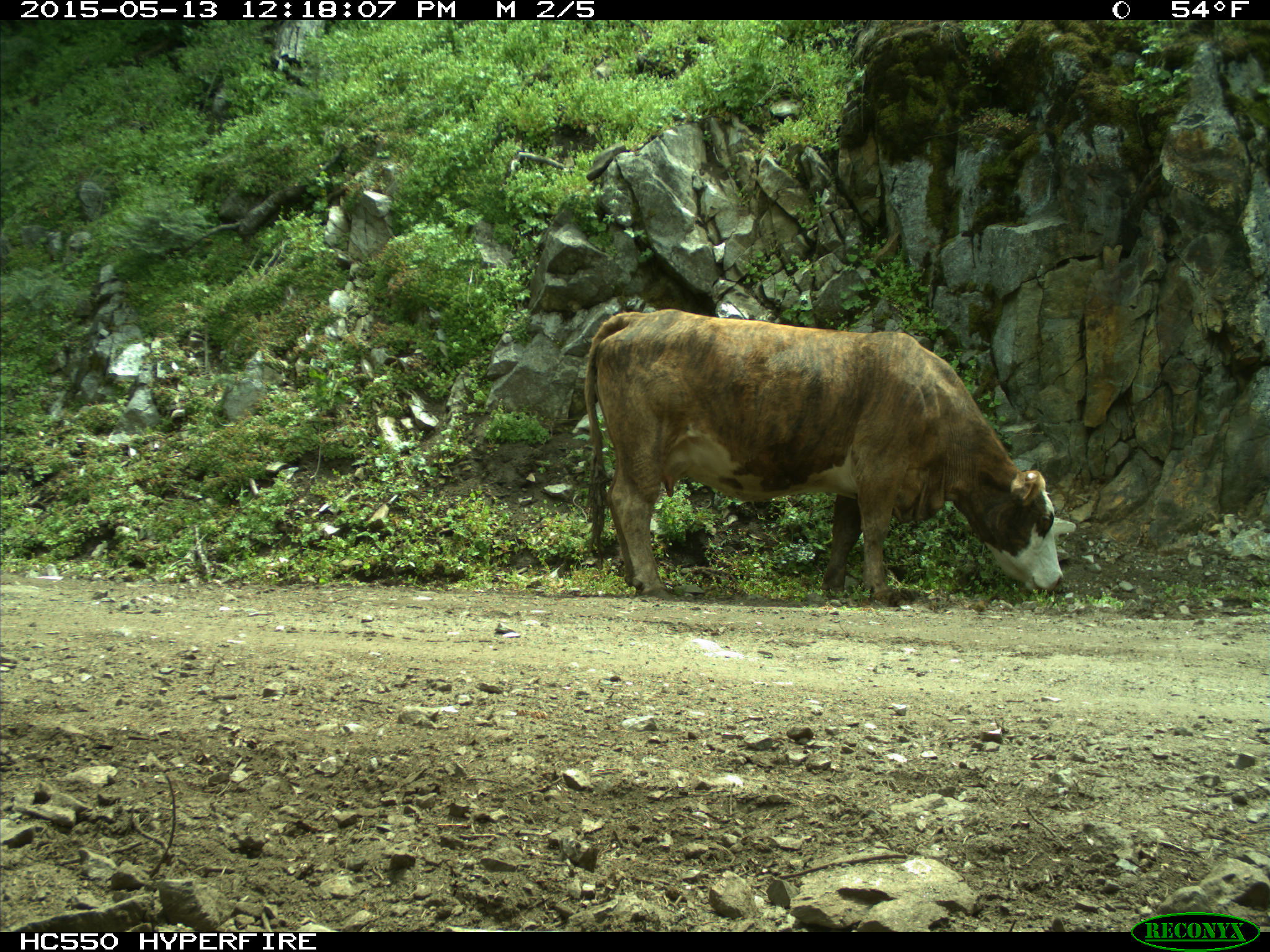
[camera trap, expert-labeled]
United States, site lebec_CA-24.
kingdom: Animalia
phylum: Chordata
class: Mammalia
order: Artiodactyla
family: Bovidae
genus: Bos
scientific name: Bos taurus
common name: domestic cow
Bos taurus (domestic cow).